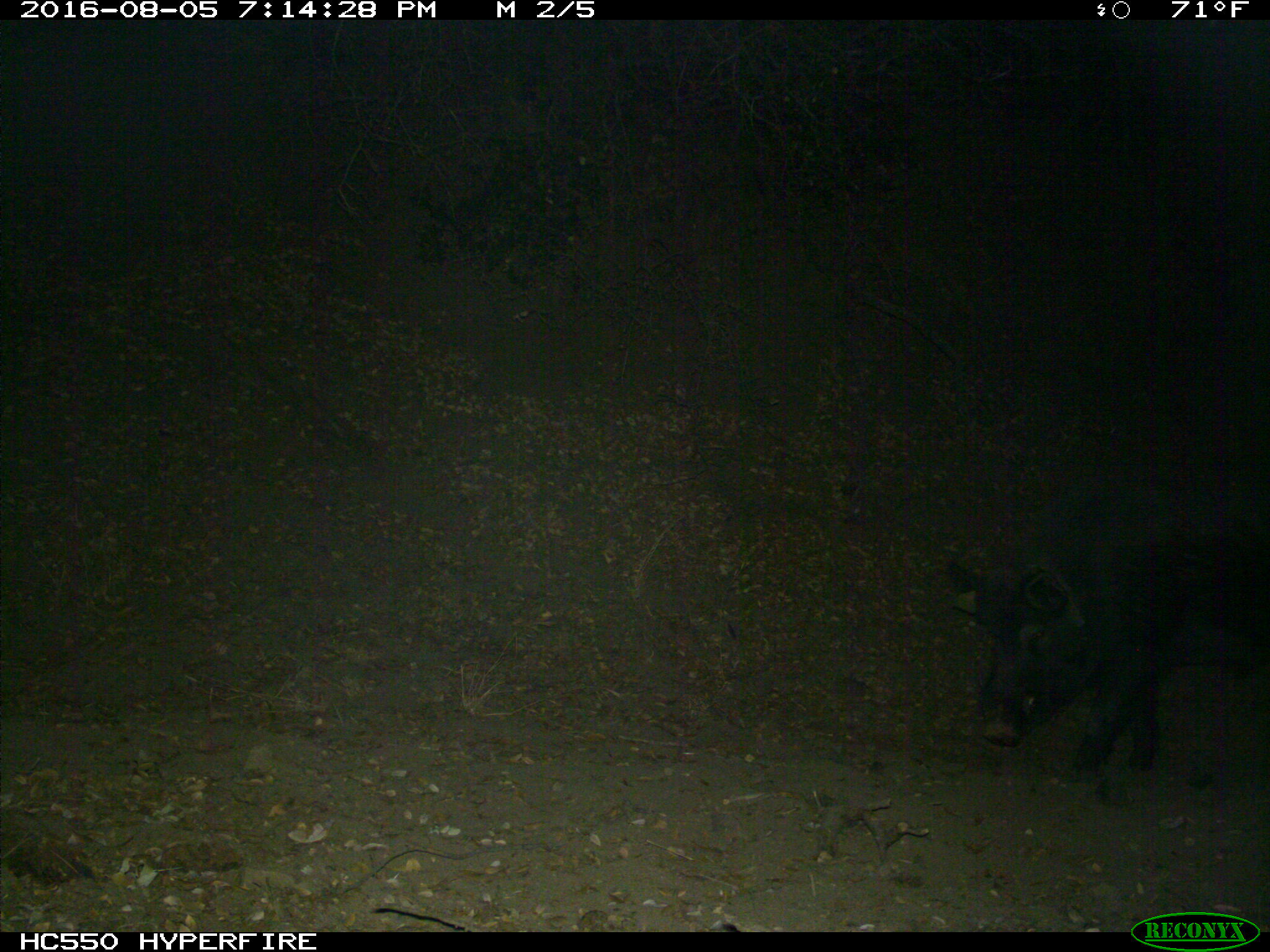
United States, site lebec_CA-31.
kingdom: Animalia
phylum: Chordata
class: Mammalia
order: Artiodactyla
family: Suidae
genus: Sus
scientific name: Sus scrofa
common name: wild boar